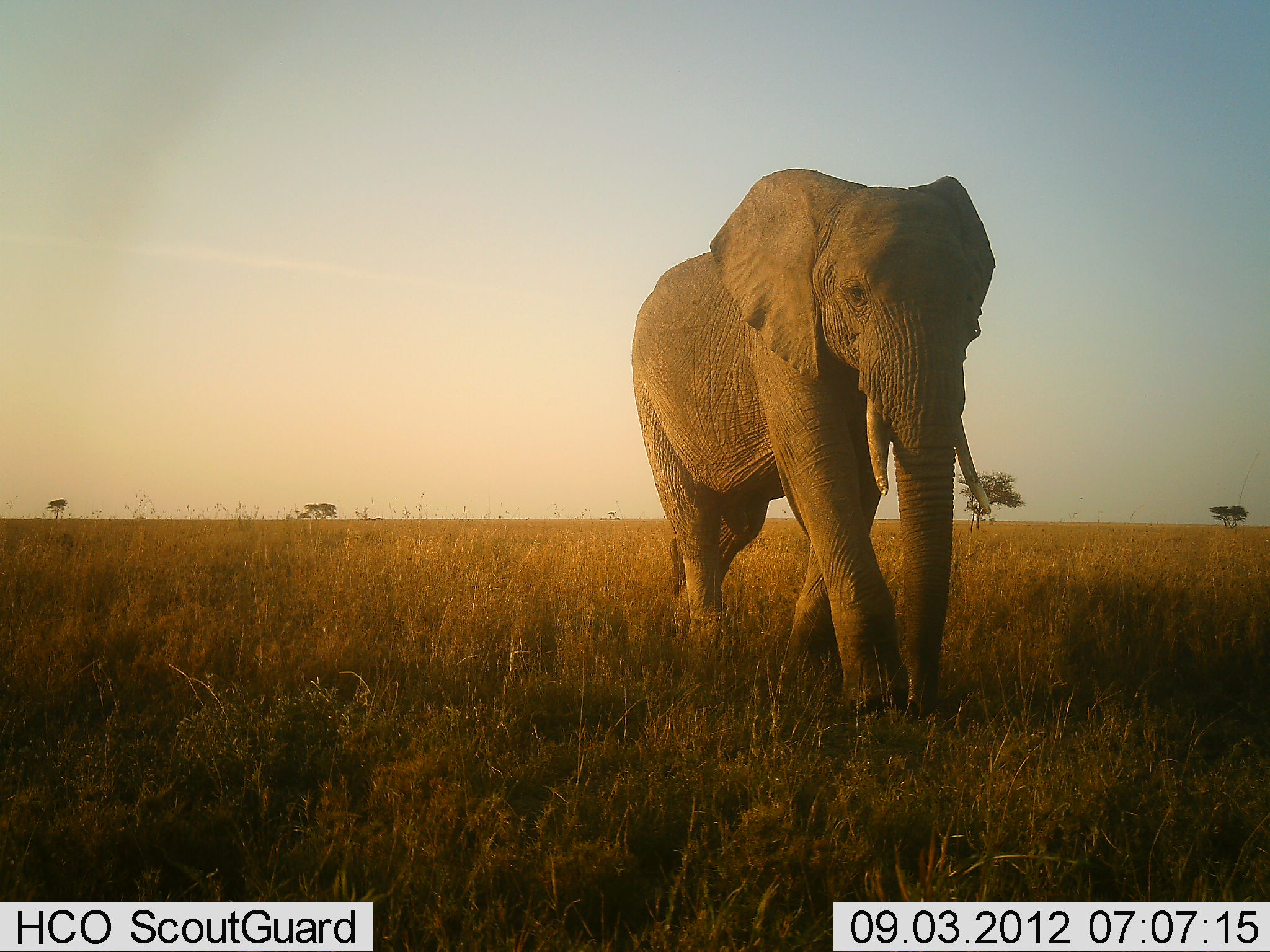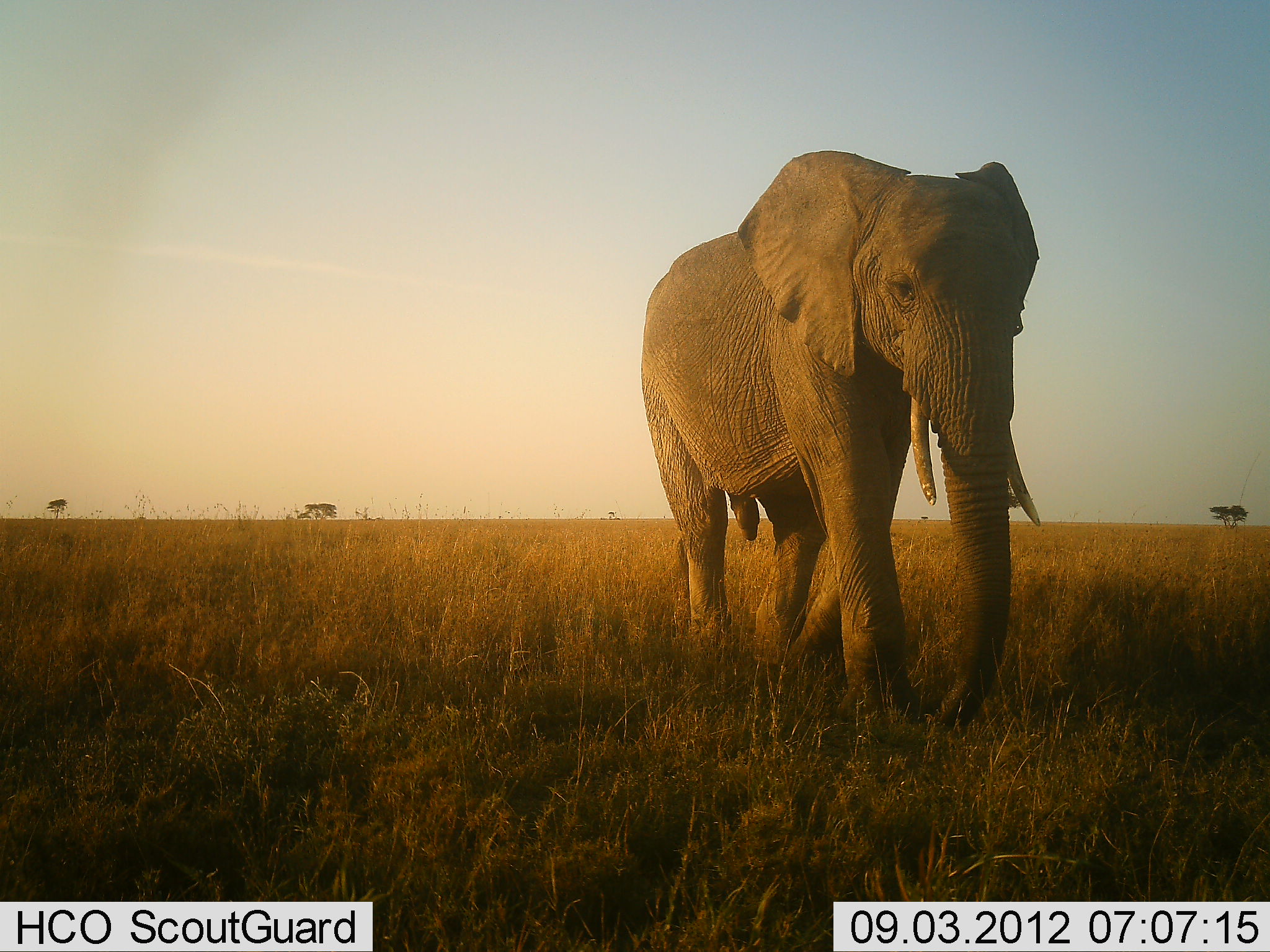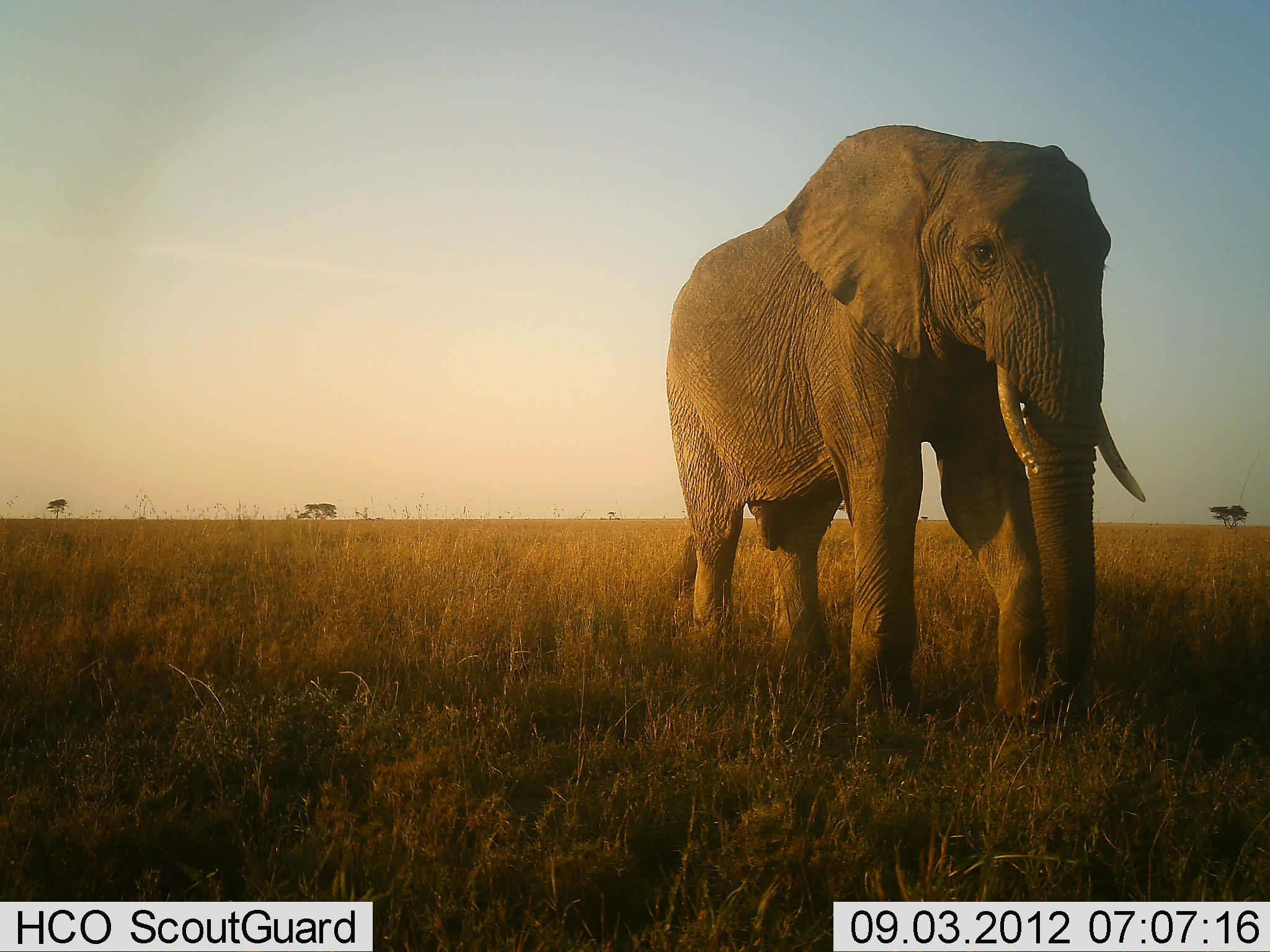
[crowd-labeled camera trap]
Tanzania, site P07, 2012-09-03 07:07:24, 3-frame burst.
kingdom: Animalia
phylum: Chordata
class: Mammalia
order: Proboscidea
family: Elephantidae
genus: Loxodonta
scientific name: Loxodonta africana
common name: african bush elephant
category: elephant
Elephant (african bush elephant) (Loxodonta africana), count 1. Behavior (volunteer vote fractions): standing 10%, resting 0%, moving 90%, interacting 0%. Young present (vote fraction): 0%. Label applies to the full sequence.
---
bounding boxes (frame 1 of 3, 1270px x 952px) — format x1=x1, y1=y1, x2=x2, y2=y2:
animal: x1=629, y1=169, x2=998, y2=727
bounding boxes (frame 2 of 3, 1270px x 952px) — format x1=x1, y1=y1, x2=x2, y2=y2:
animal: x1=642, y1=148, x2=1040, y2=741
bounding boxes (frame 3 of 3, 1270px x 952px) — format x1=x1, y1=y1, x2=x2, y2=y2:
animal: x1=665, y1=125, x2=1144, y2=743